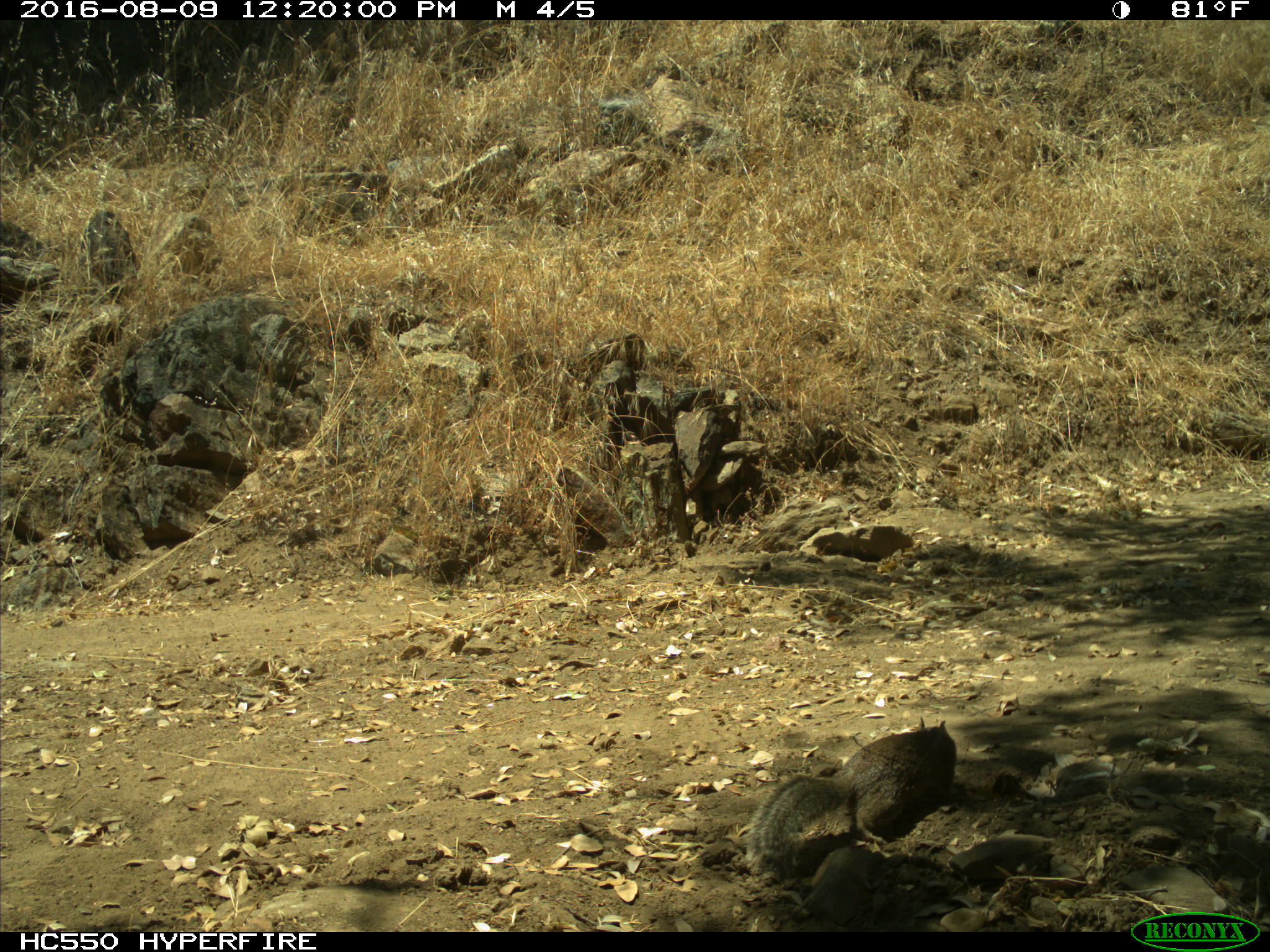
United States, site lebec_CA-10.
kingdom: Animalia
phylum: Chordata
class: Mammalia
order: Rodentia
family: Sciuridae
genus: Otospermophilus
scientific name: Otospermophilus beecheyi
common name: california ground squirrel